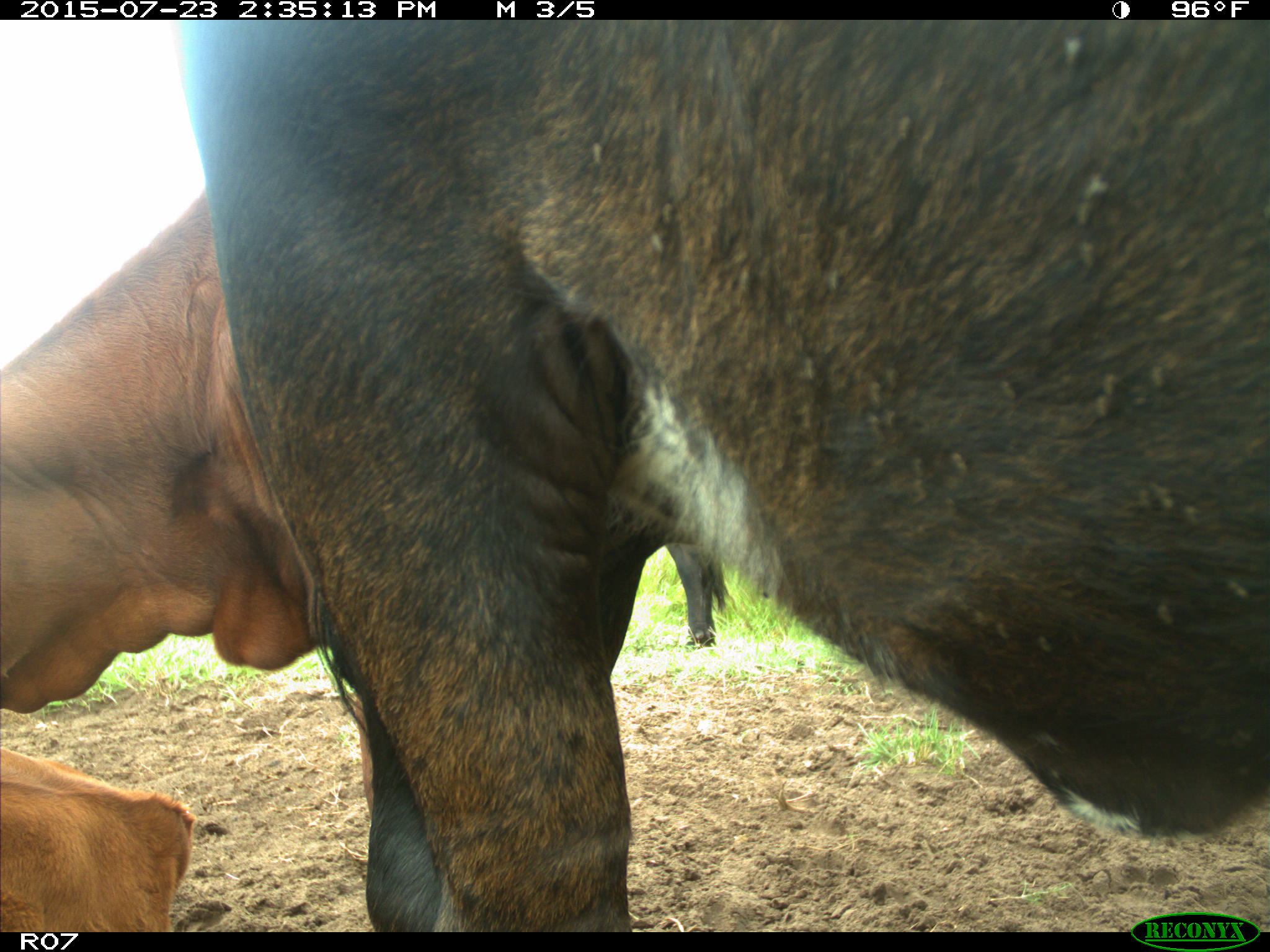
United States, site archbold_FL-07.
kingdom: Animalia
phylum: Chordata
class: Mammalia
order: Artiodactyla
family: Bovidae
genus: Bos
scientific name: Bos taurus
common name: domestic cow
Bos taurus (domestic cow).